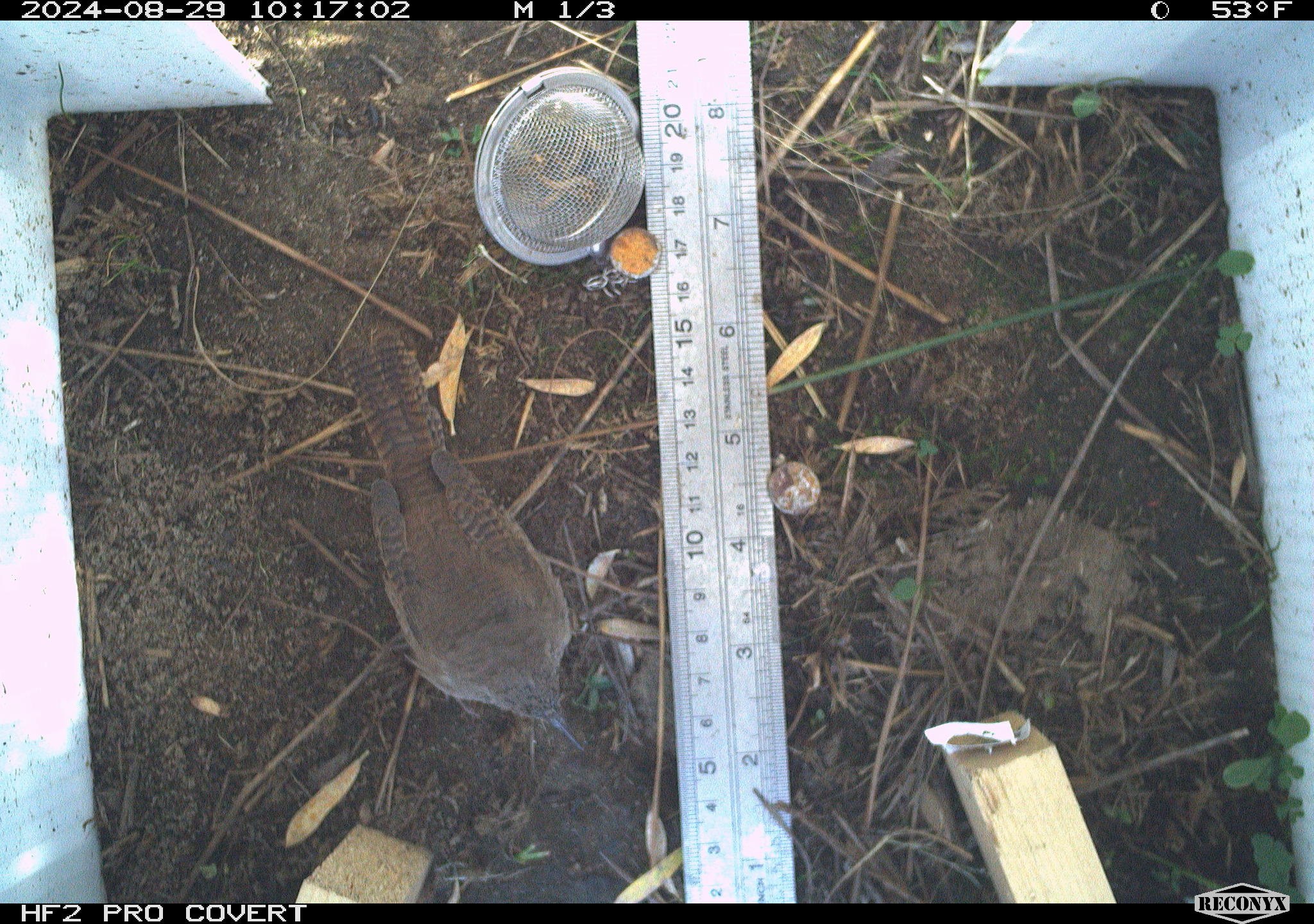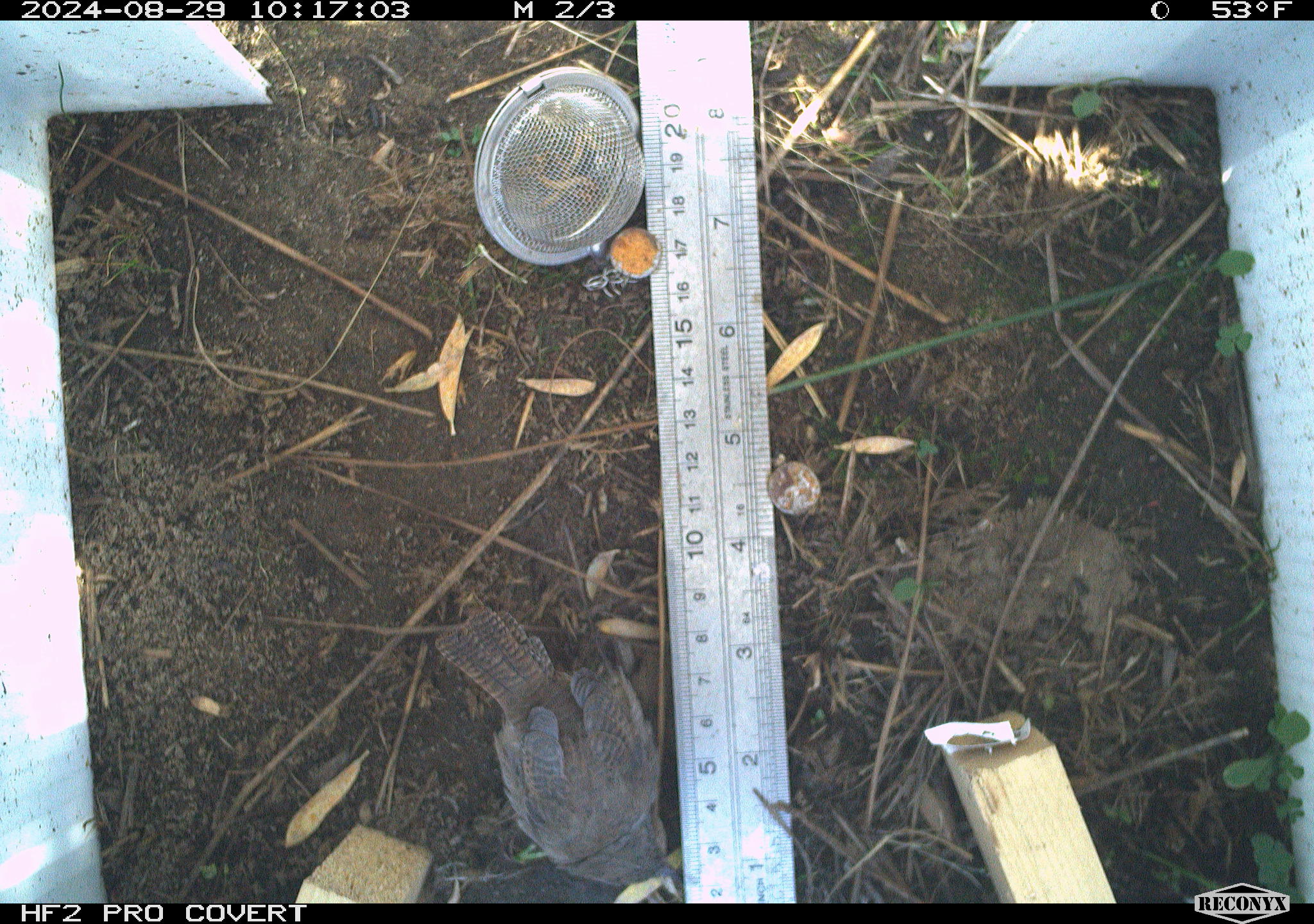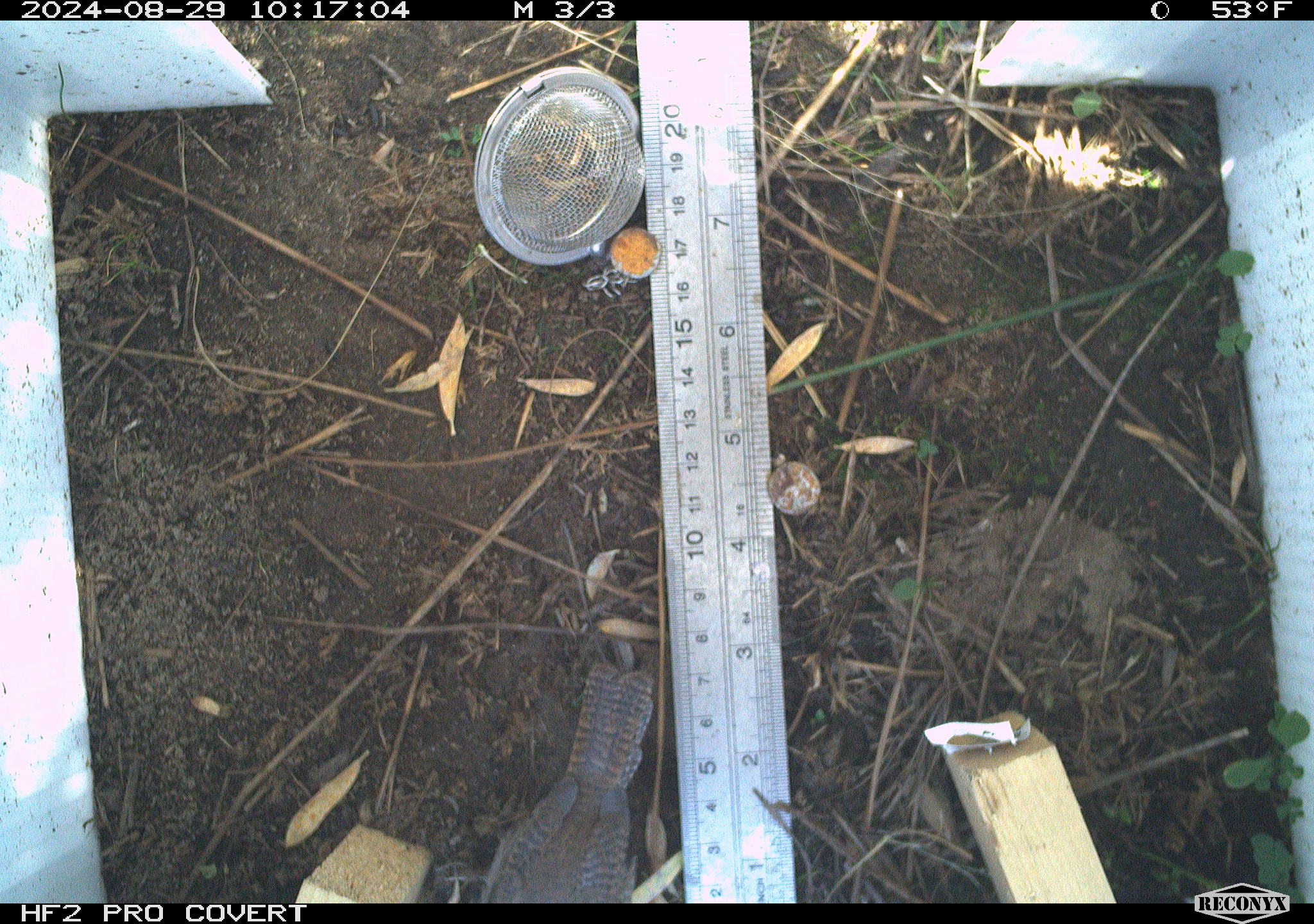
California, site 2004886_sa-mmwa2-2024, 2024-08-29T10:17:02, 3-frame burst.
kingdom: Animalia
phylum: Chordata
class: Aves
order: Passeriformes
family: Troglodytidae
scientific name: Troglodytidae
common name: wren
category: troglodytidae family